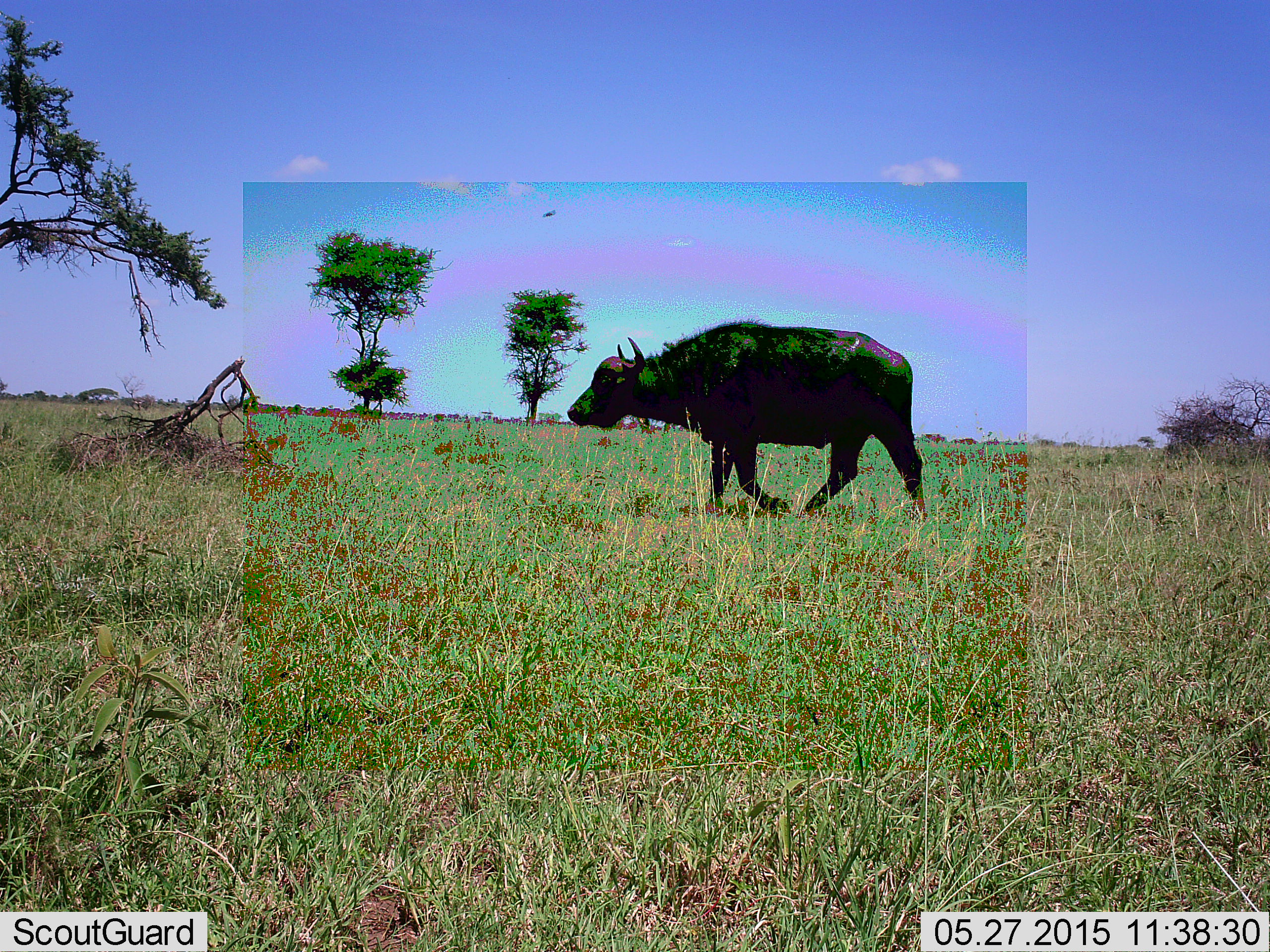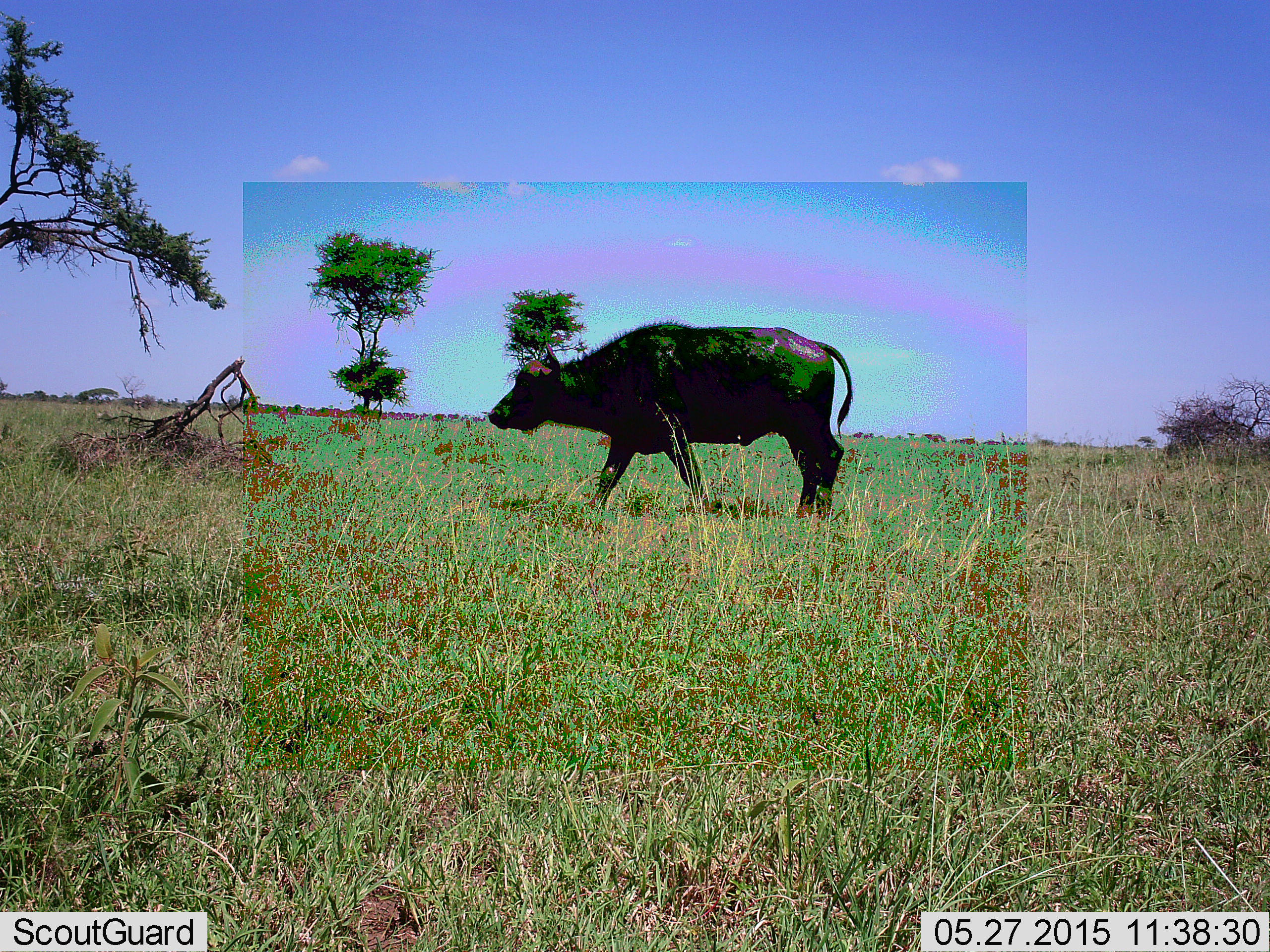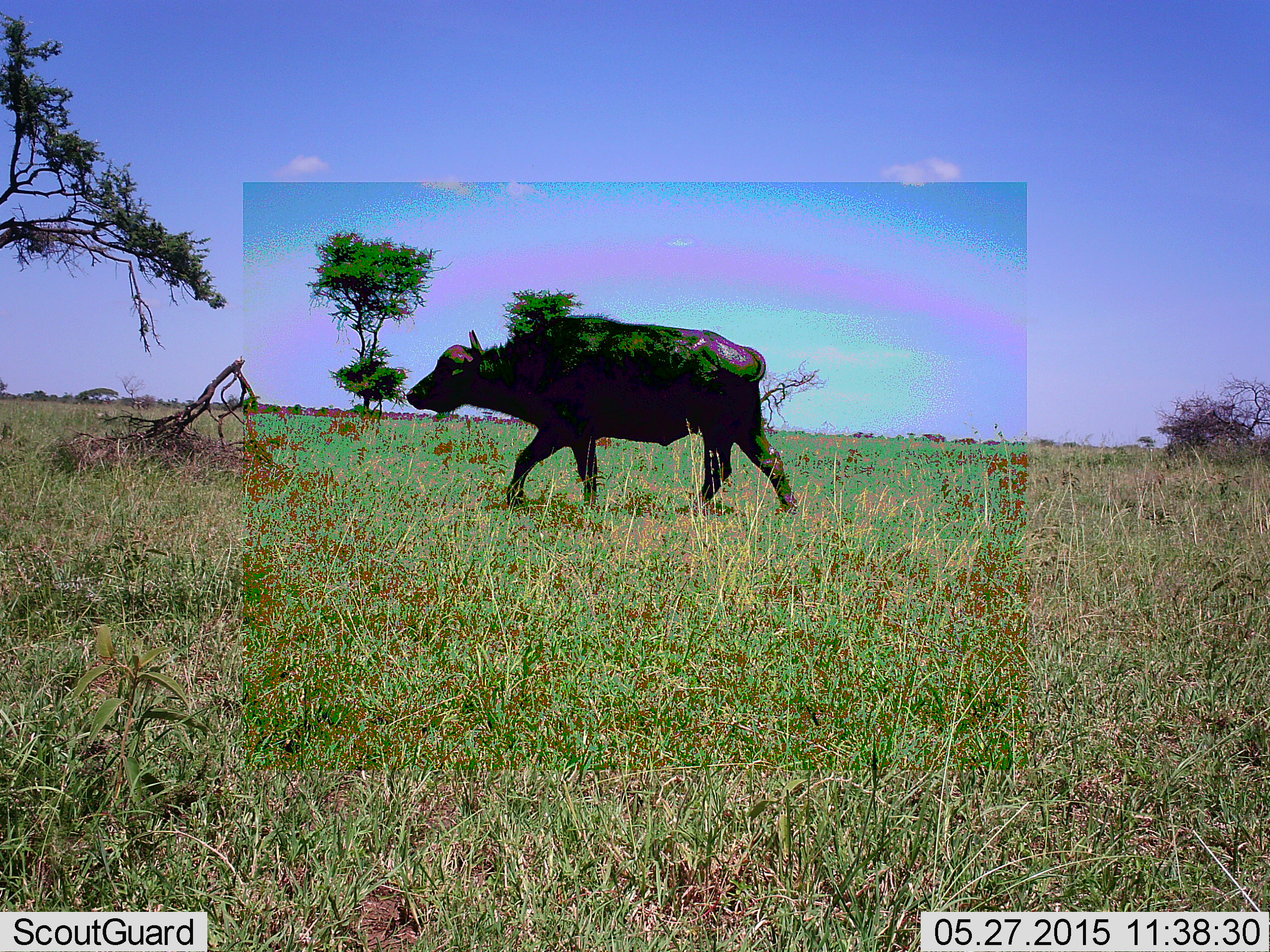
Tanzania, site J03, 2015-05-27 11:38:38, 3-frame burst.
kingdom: Animalia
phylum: Chordata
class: Mammalia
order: Artiodactyla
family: Bovidae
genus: Syncerus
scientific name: Syncerus caffer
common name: cape buffalo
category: buffalo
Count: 1.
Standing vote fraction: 10%.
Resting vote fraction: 0%.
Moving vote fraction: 100%.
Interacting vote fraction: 0%.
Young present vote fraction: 0%.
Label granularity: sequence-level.